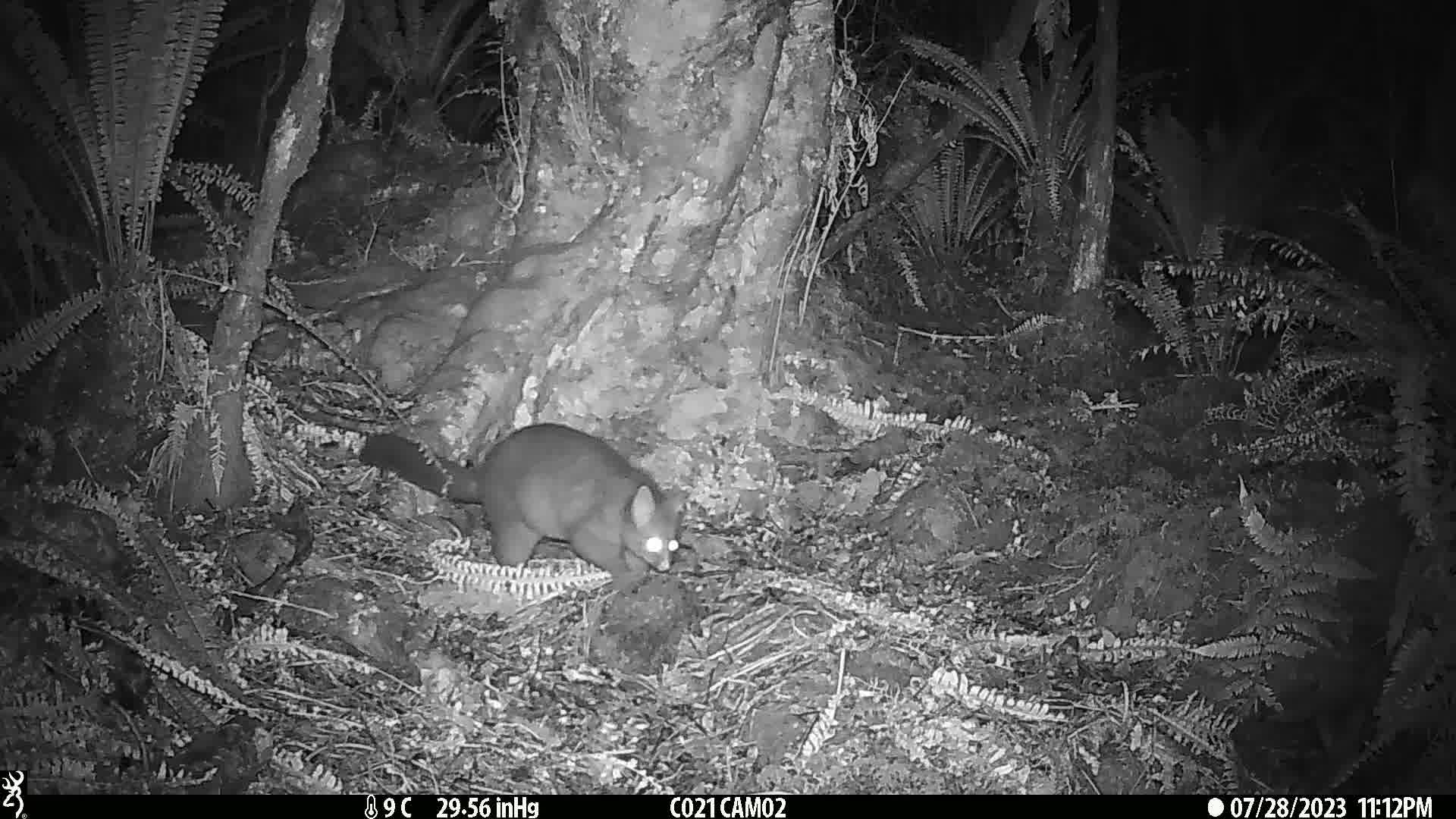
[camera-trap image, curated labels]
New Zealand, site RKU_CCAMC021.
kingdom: Animalia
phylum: Chordata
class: Mammalia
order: Diprotodontia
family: Phalangeridae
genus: Trichosurus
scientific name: Trichosurus vulpecula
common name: common brushtail possum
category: possum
Possum (common brushtail possum) (Trichosurus vulpecula).